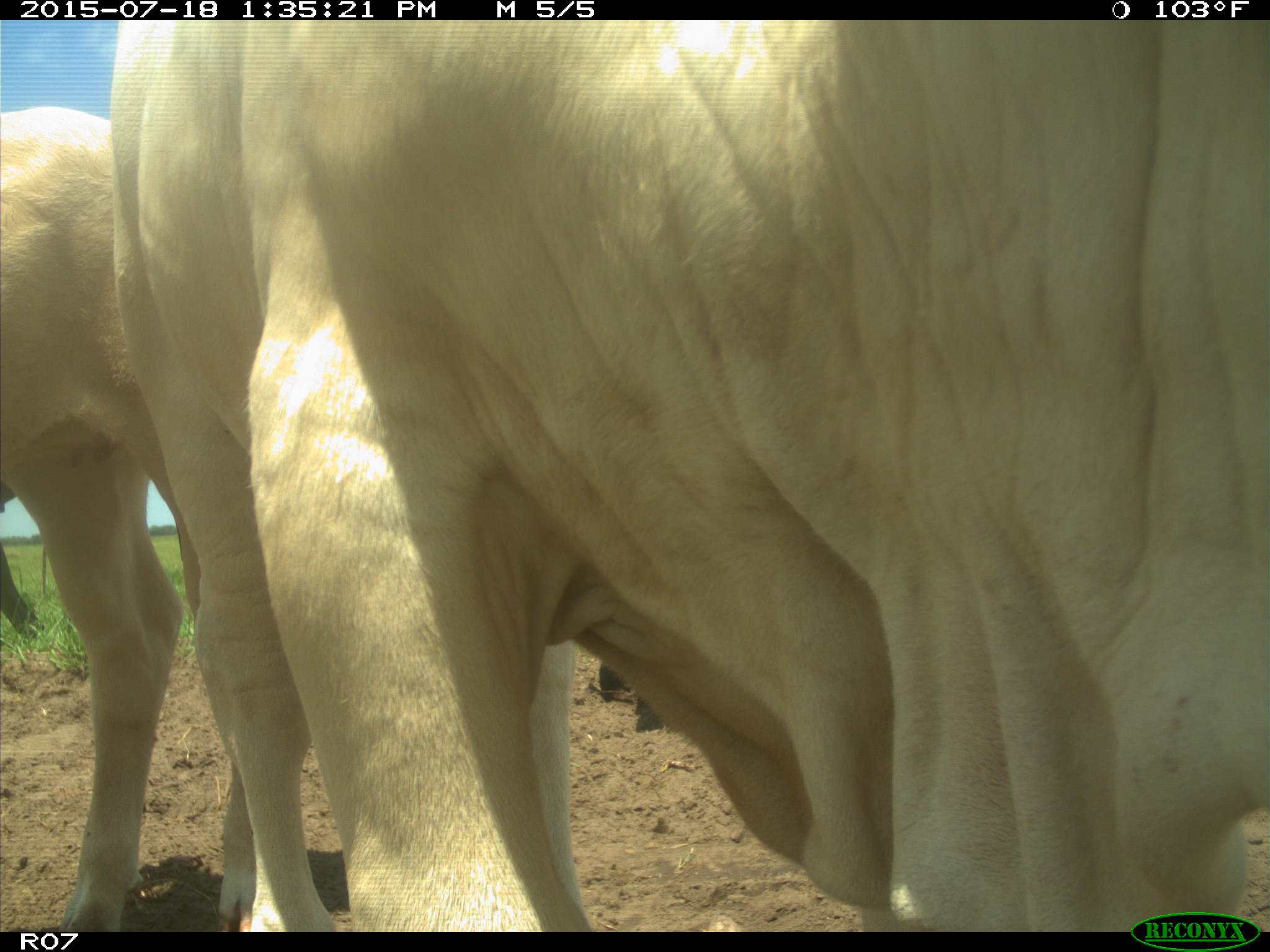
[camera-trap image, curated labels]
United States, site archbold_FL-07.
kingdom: Animalia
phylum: Chordata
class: Mammalia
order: Artiodactyla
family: Bovidae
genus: Bos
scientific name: Bos taurus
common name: domestic cow